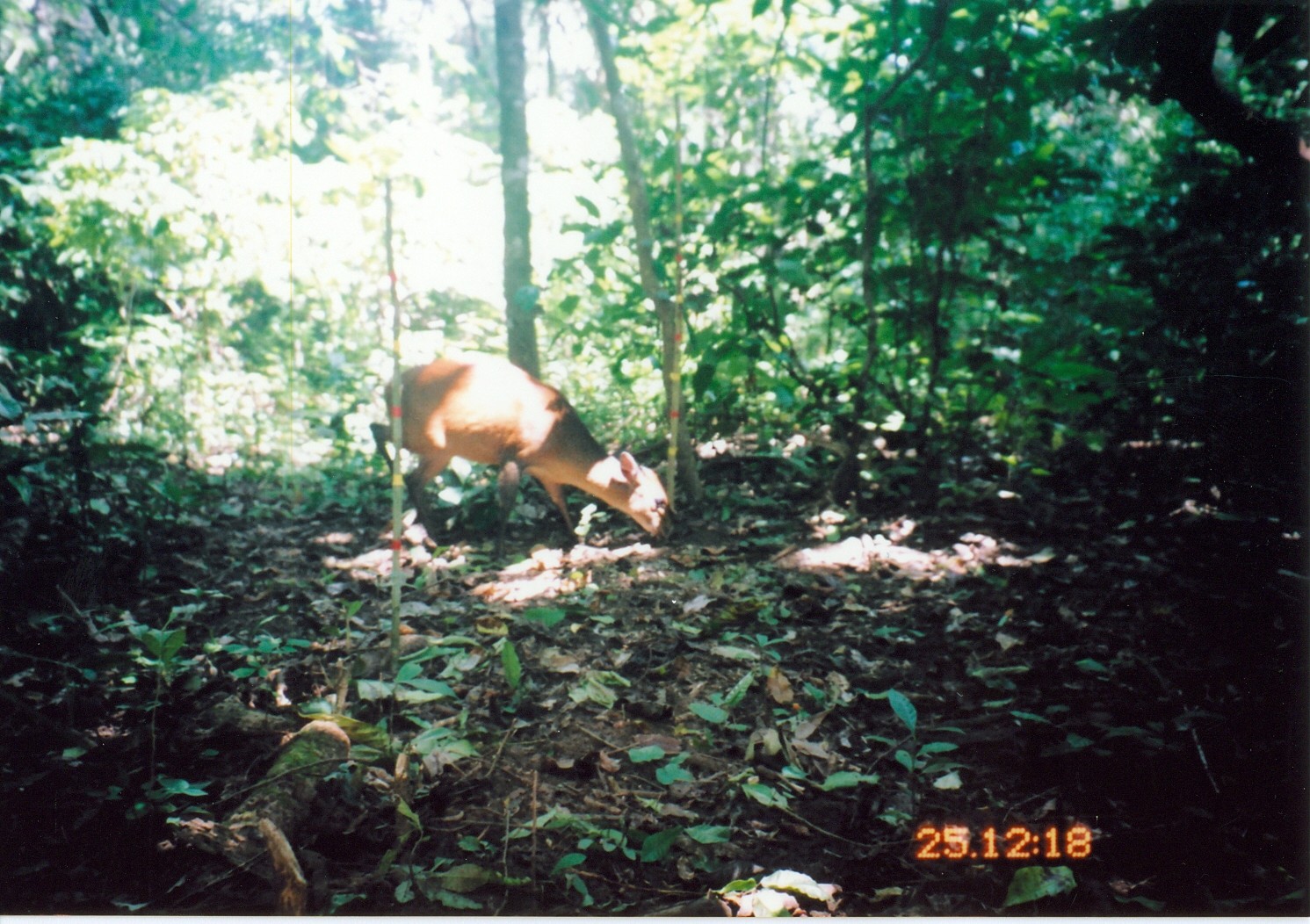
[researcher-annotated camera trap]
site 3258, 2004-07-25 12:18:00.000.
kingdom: Animalia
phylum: Chordata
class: Mammalia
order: Artiodactyla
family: Bovidae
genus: Cephalophus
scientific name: Cephalophus harveyi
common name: harvey's duiker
Cephalophus harveyi (harvey's duiker), count 1.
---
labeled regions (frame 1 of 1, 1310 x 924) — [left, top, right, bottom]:
cephalophus harveyi: [369, 352, 677, 562]